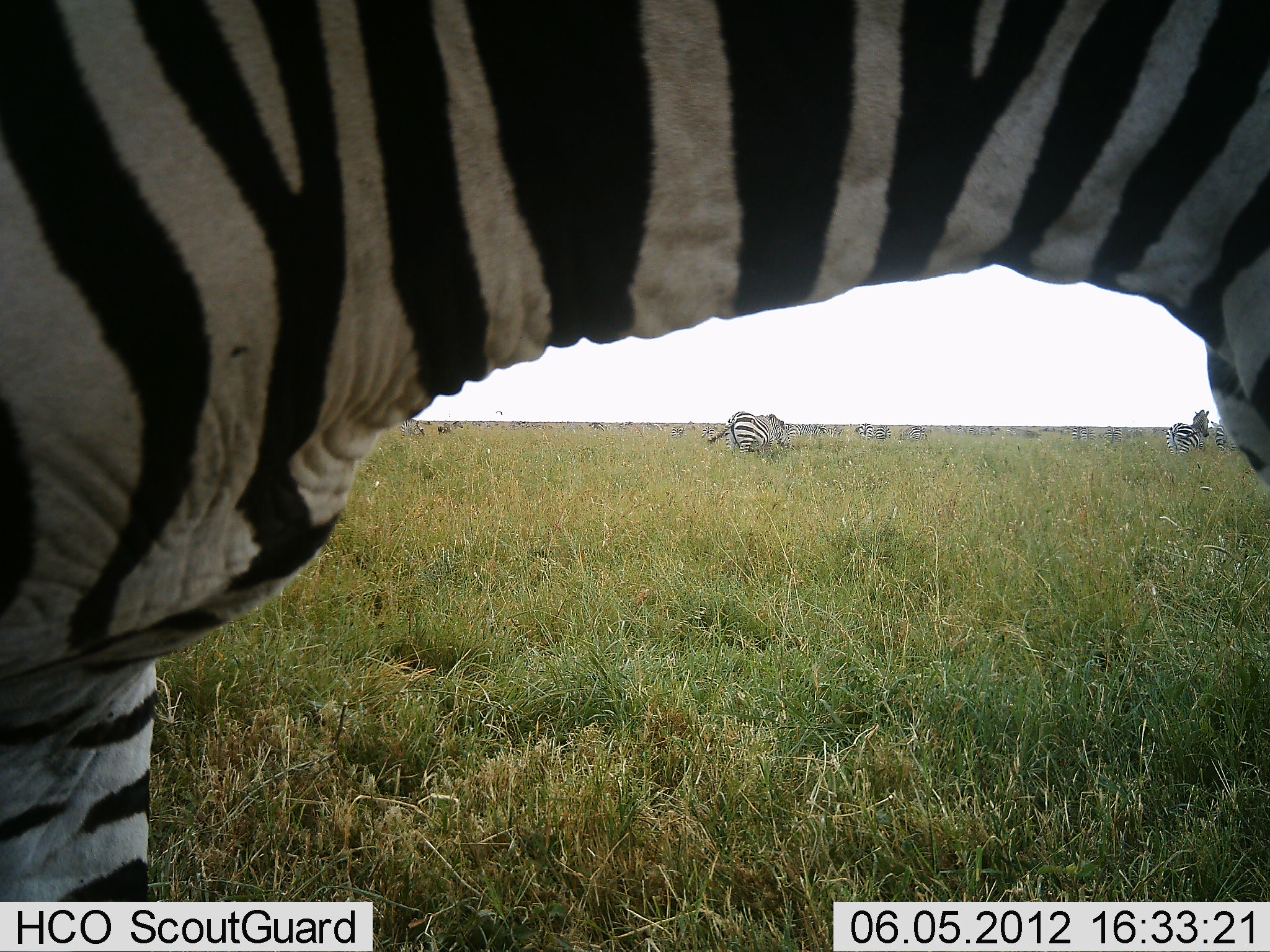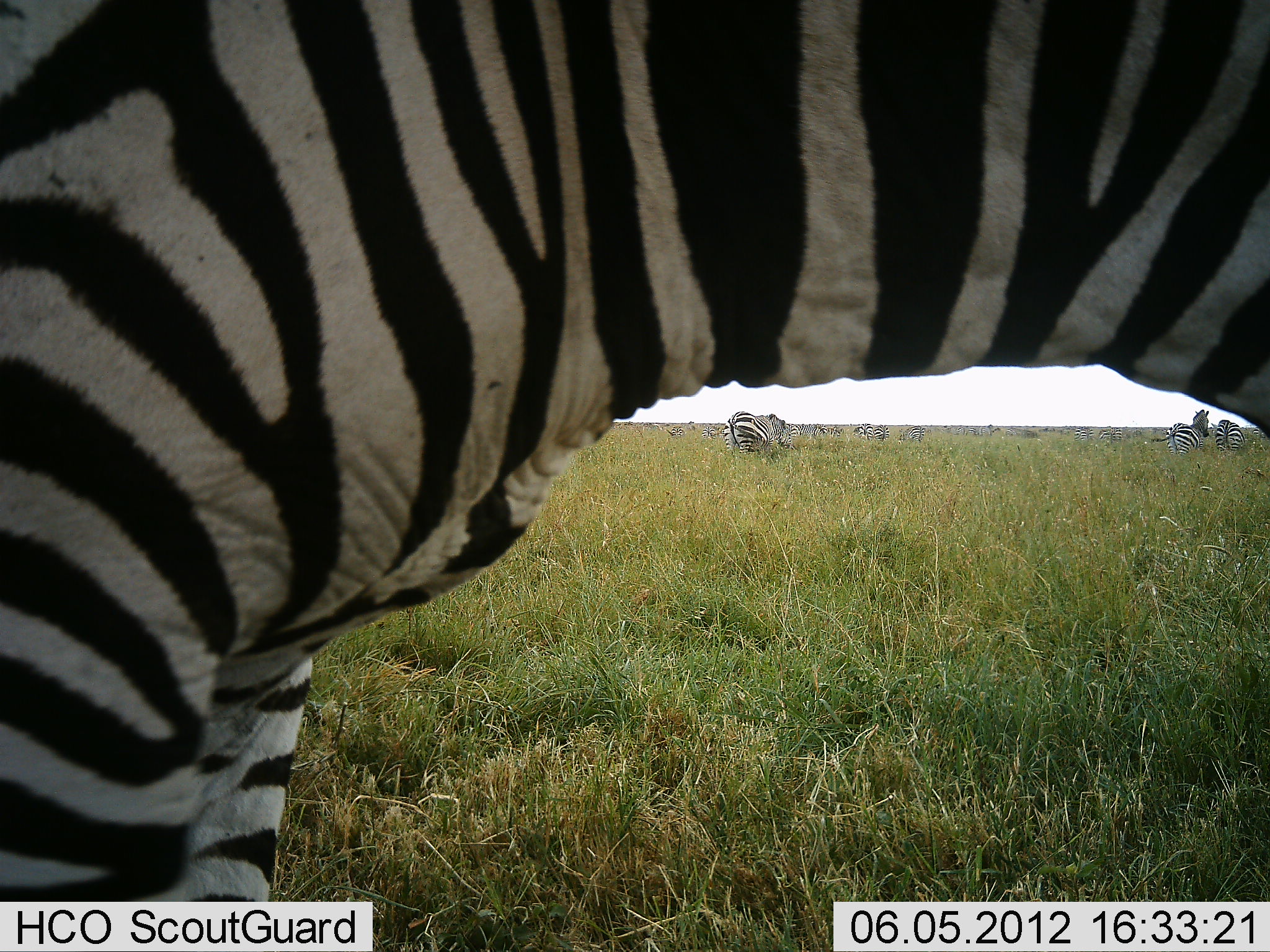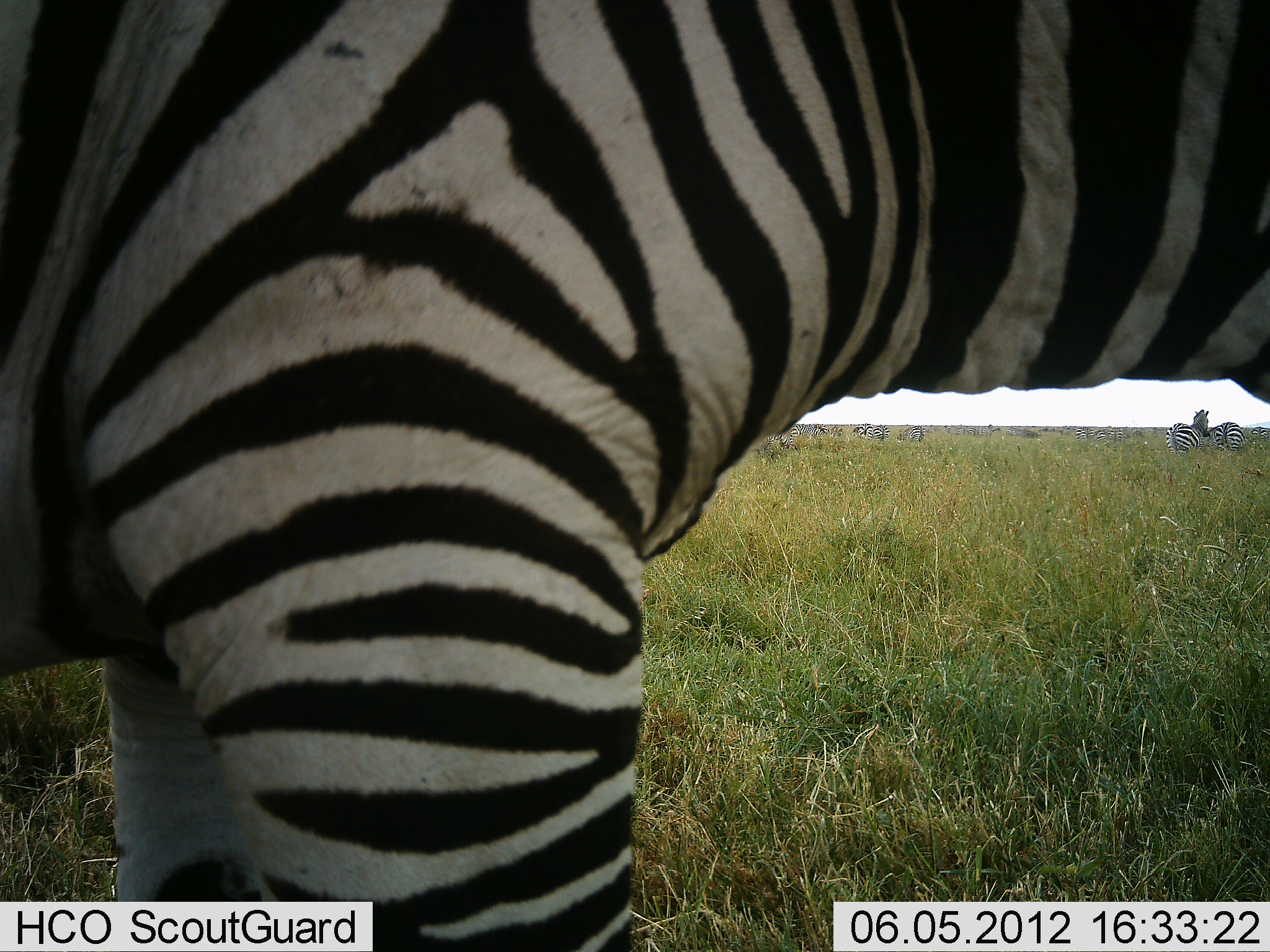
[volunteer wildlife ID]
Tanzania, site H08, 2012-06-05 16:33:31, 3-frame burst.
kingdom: Animalia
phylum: Chordata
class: Mammalia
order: Perissodactyla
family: Equidae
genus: Equus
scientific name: Equus quagga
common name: plains zebra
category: zebra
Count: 4.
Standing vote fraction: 91%.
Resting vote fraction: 0%.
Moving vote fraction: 27%.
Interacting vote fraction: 0%.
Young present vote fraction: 0%.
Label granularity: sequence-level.